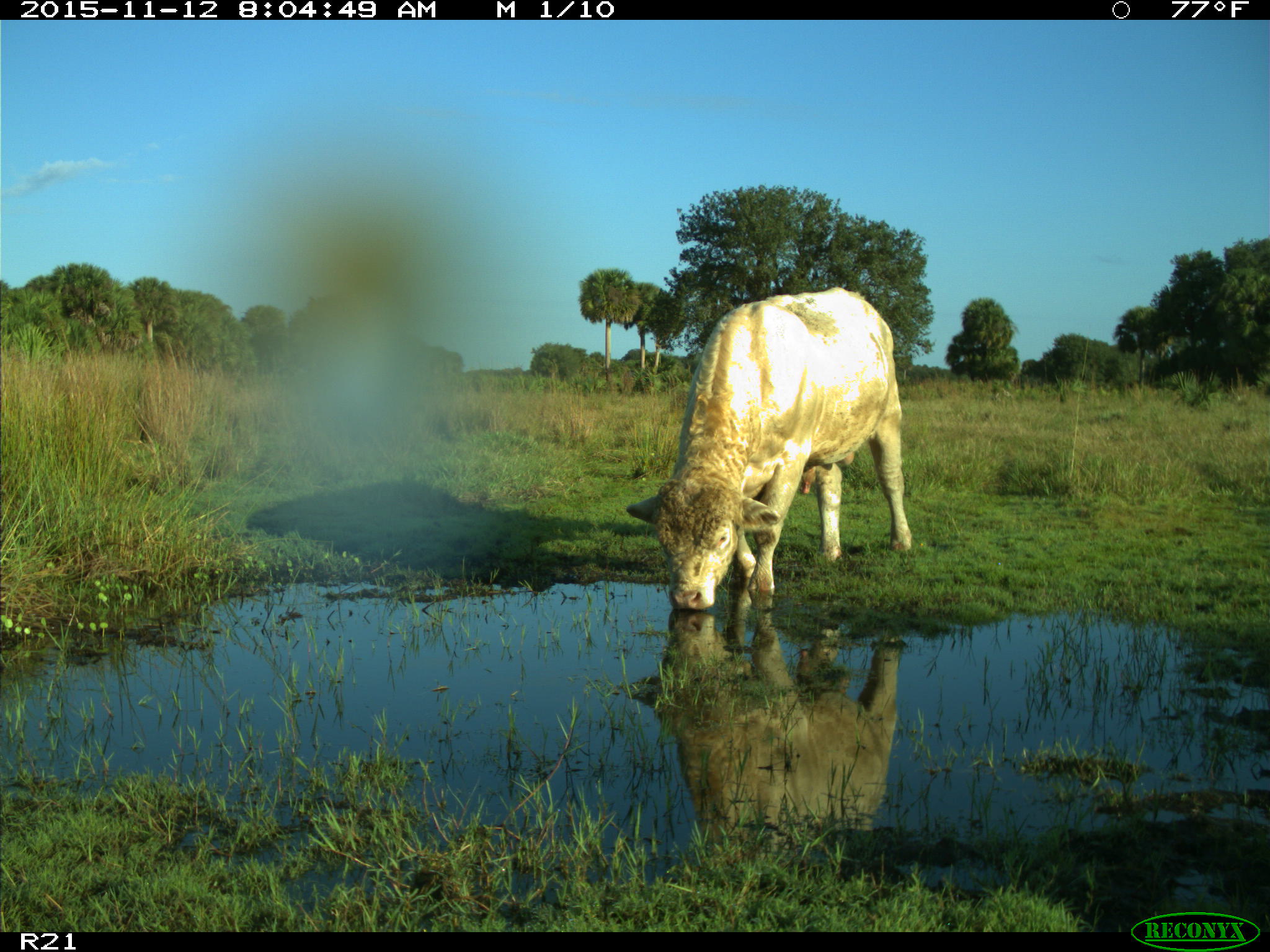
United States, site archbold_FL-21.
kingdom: Animalia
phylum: Chordata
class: Mammalia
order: Artiodactyla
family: Bovidae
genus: Bos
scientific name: Bos taurus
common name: domestic cow